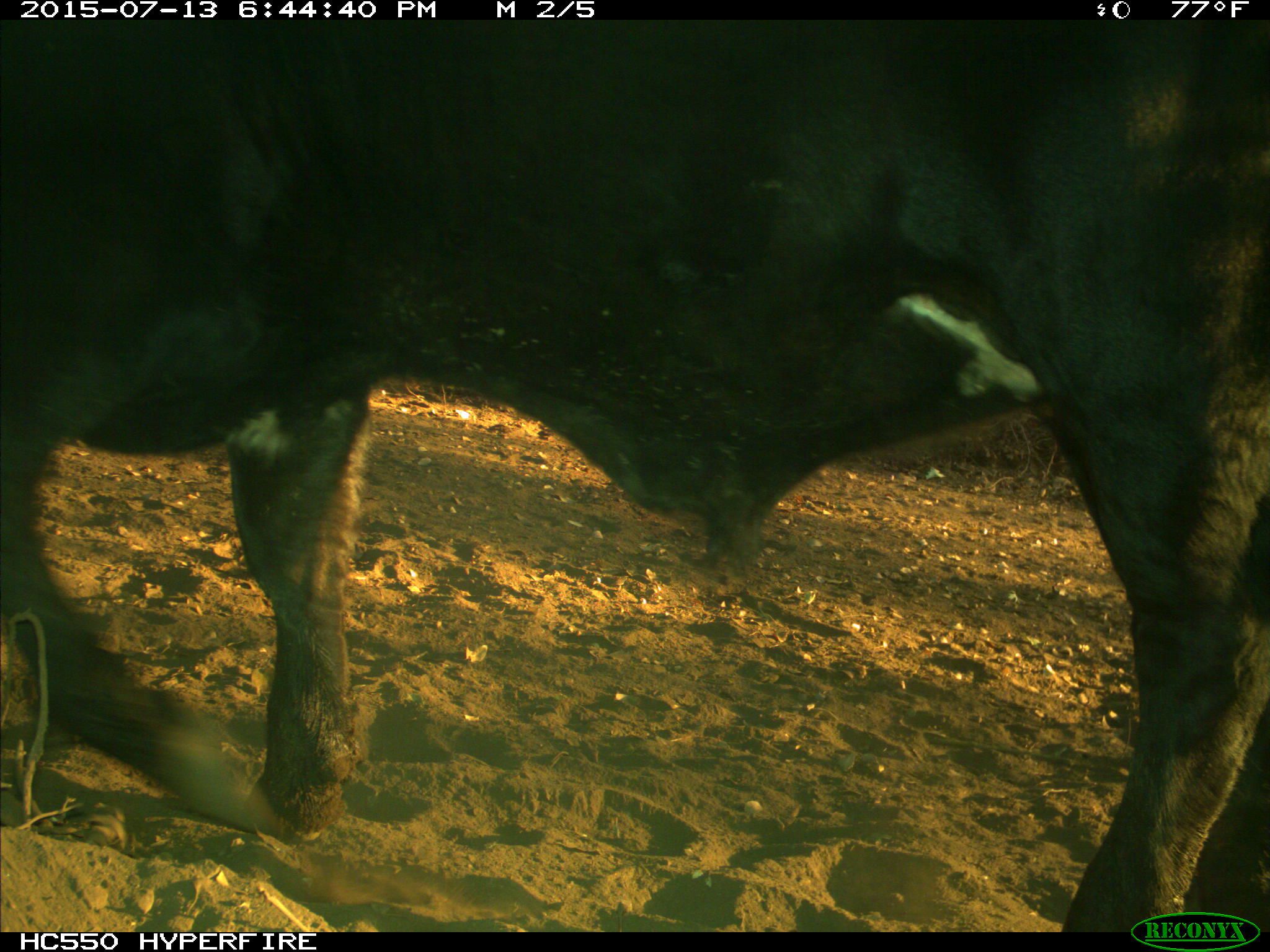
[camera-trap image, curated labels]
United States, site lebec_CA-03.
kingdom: Animalia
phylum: Chordata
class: Mammalia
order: Artiodactyla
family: Bovidae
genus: Bos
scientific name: Bos taurus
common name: domestic cow